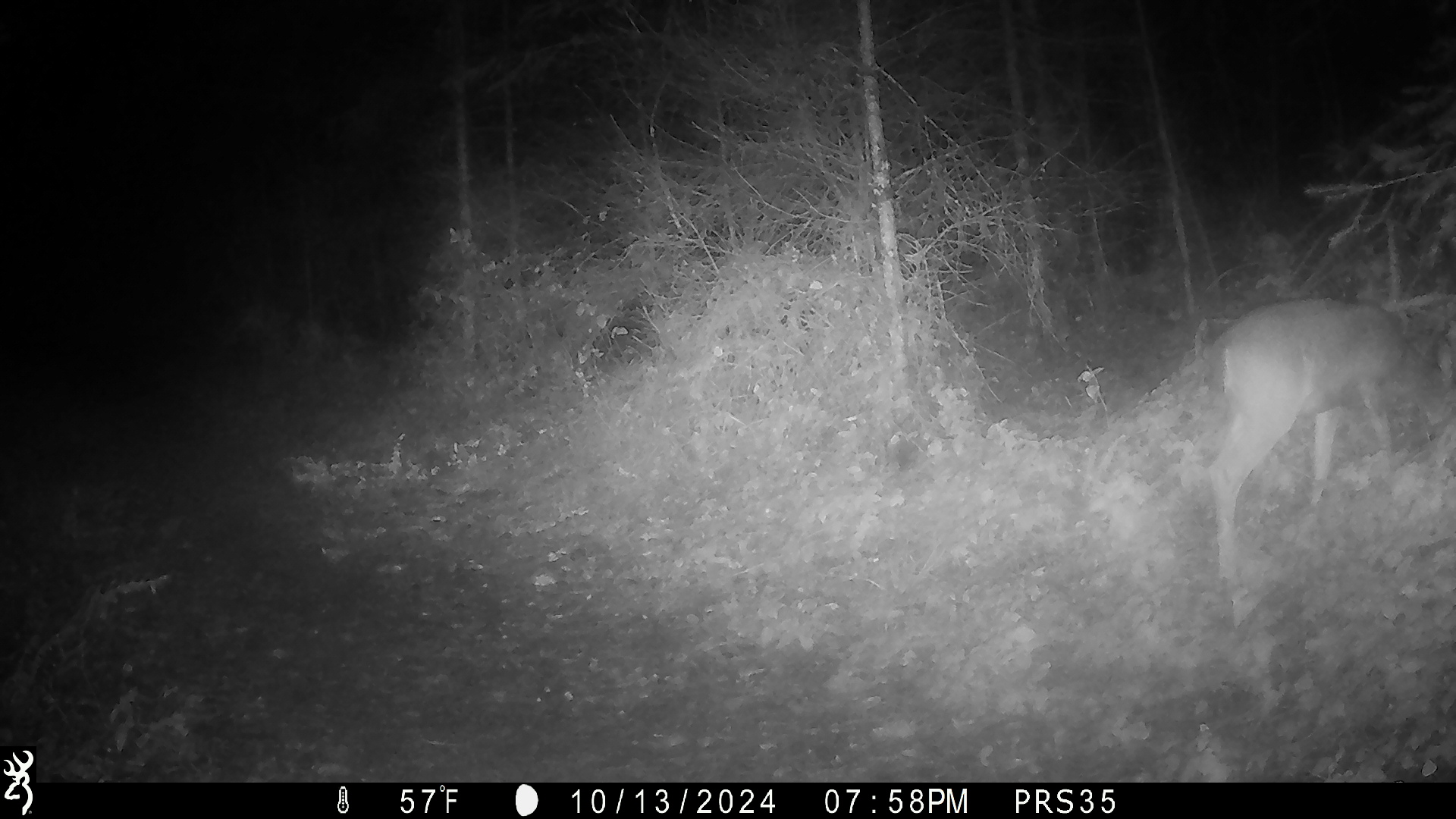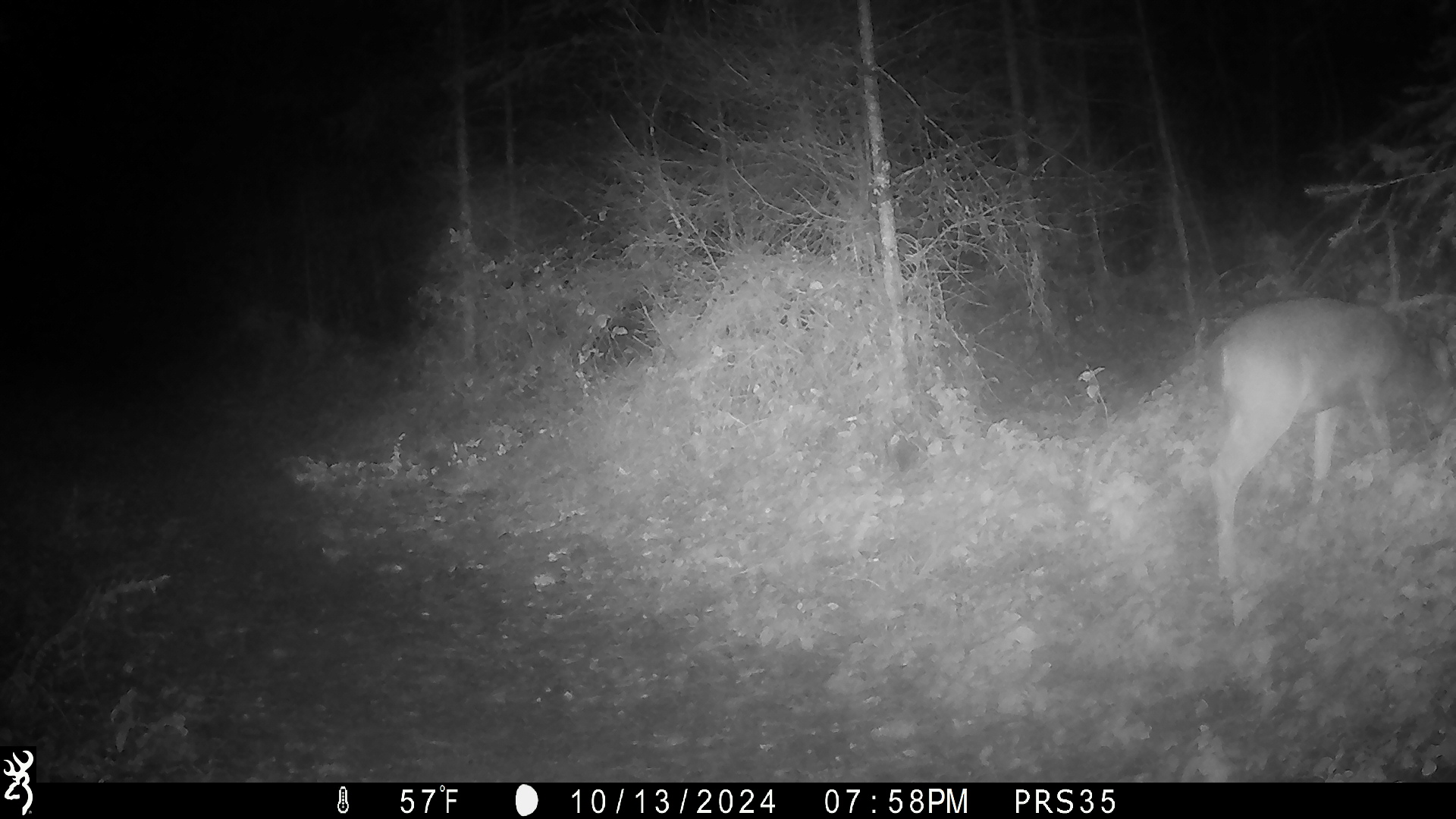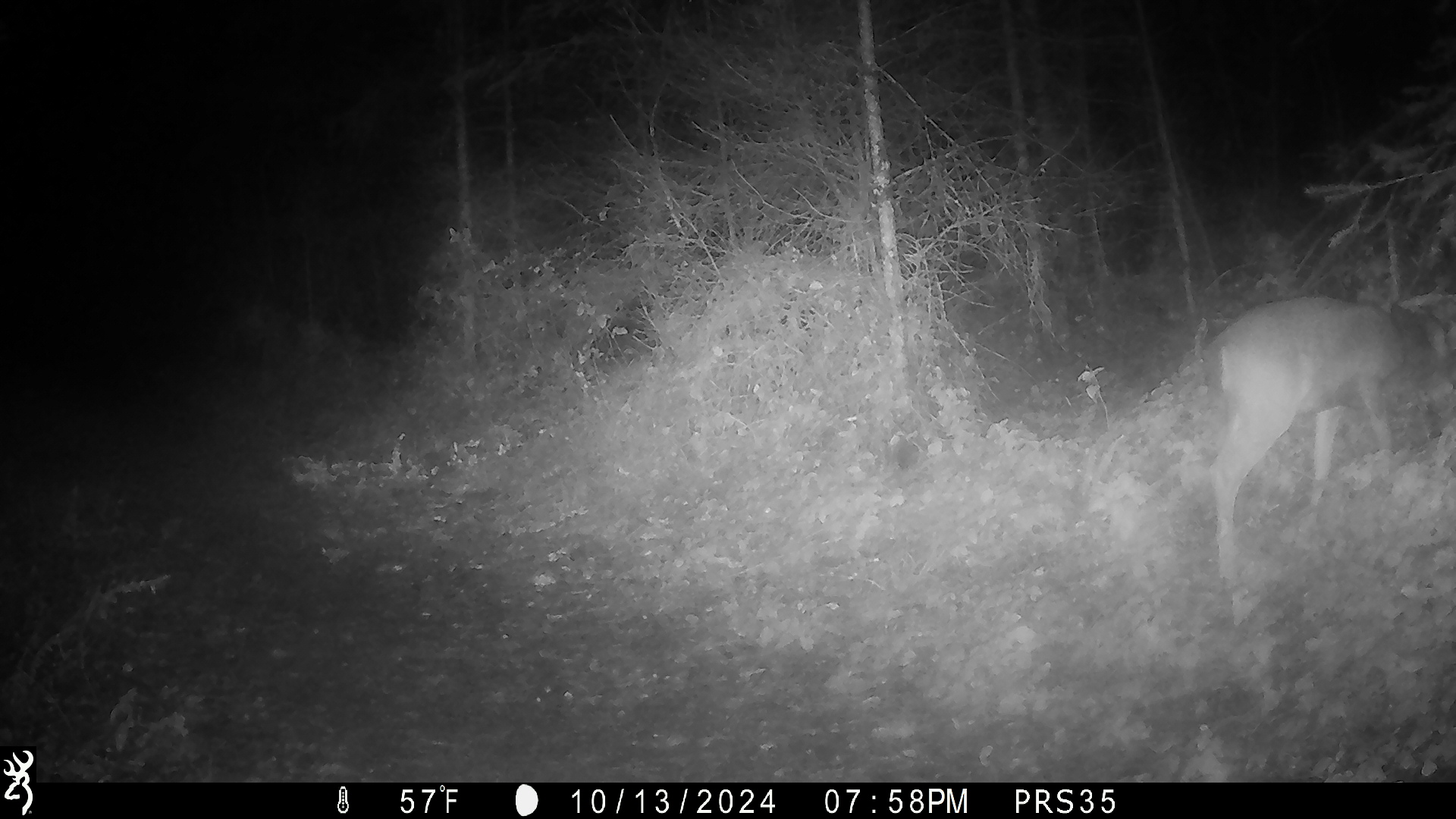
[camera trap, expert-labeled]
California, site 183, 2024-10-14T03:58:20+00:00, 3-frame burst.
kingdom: Animalia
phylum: Chordata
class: Mammalia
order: Artiodactyla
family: Cervidae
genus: Odocoileus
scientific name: Odocoileus hemionus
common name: mule deer